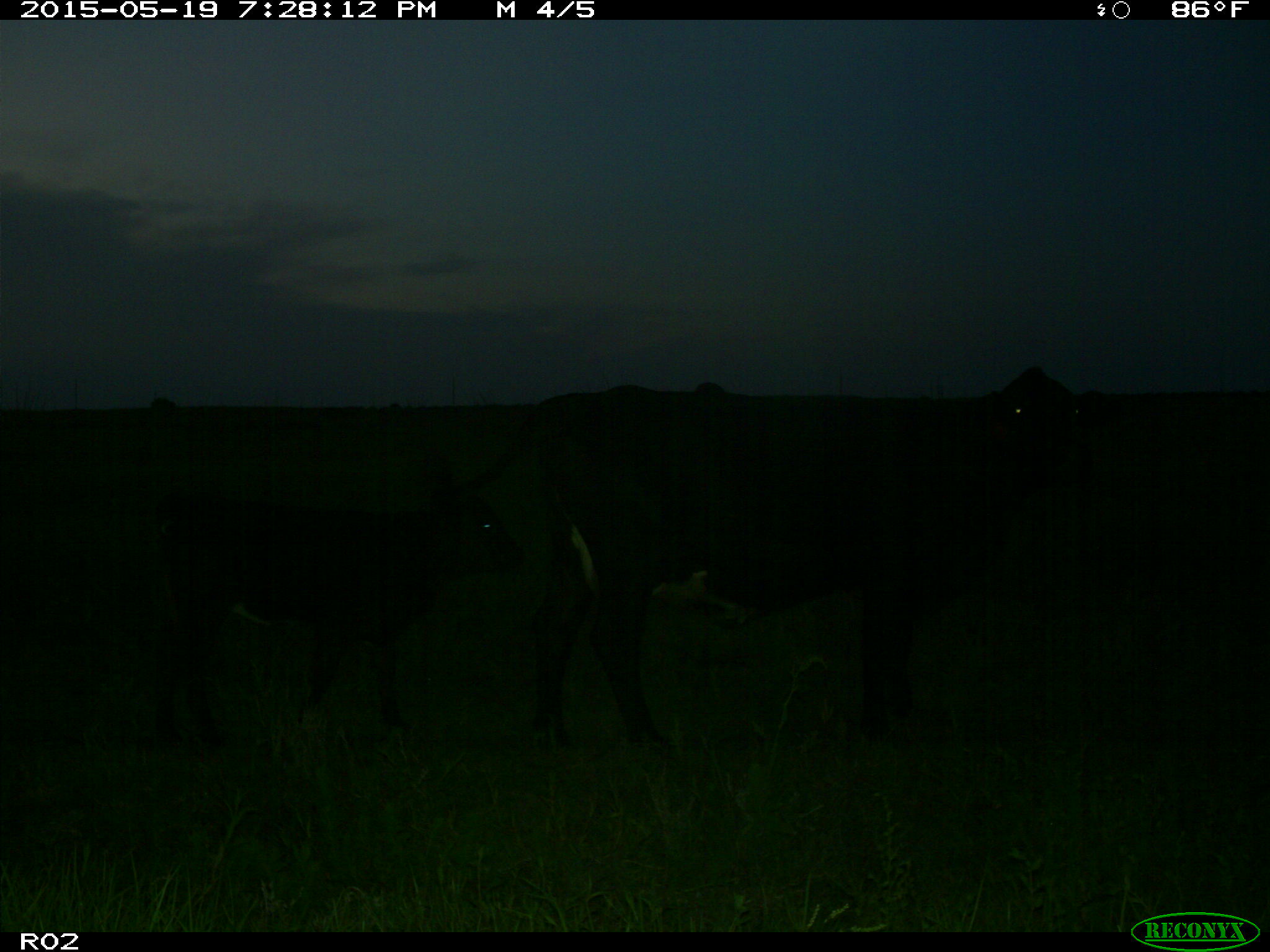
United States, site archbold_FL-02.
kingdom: Animalia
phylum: Chordata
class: Mammalia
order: Artiodactyla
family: Bovidae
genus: Bos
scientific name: Bos taurus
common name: domestic cow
Bos taurus (domestic cow).